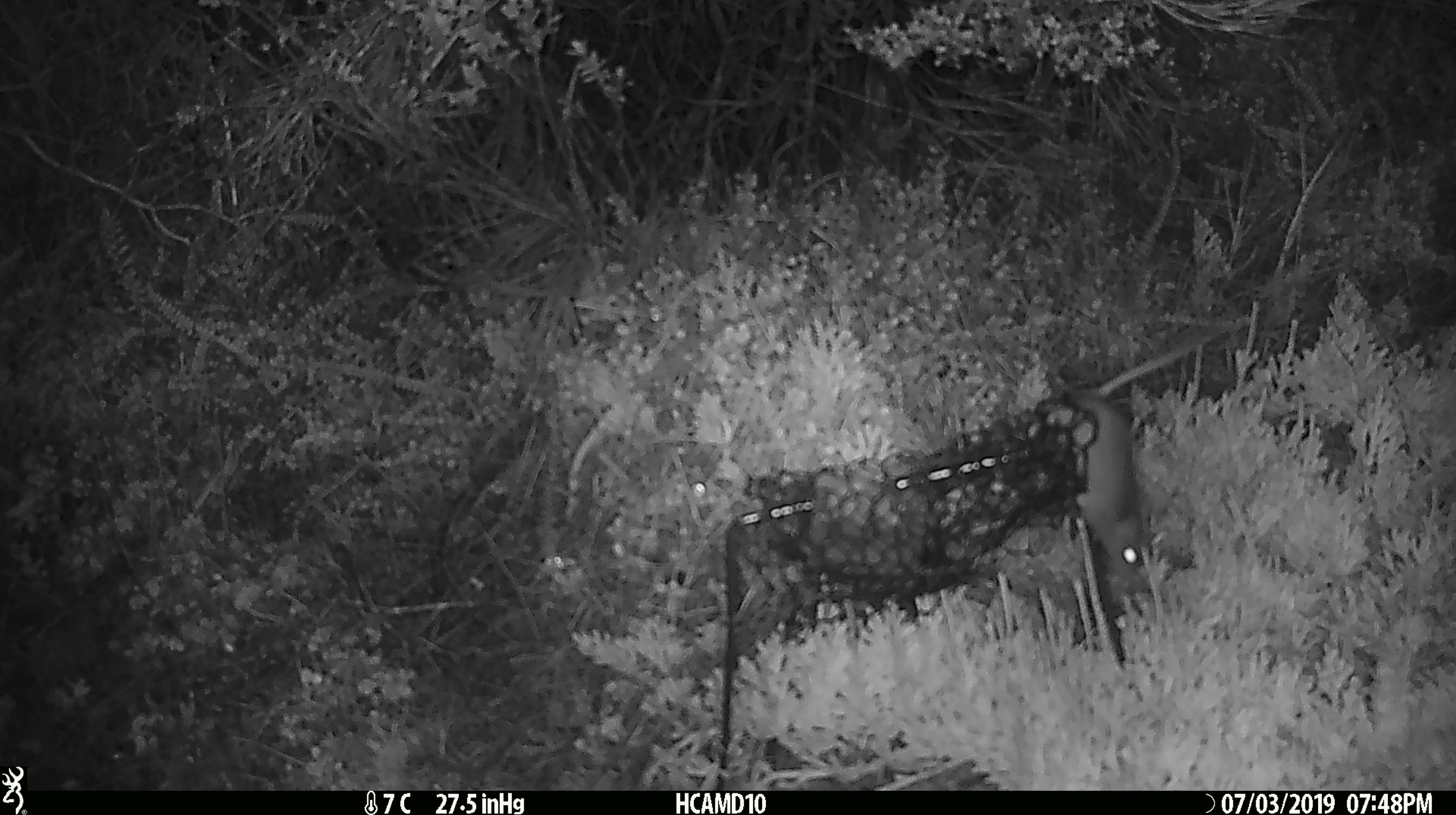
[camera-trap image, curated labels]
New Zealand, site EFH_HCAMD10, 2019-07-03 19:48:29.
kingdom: Animalia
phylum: Chordata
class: Mammalia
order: Rodentia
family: Muridae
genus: Mus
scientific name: Mus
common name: mouse